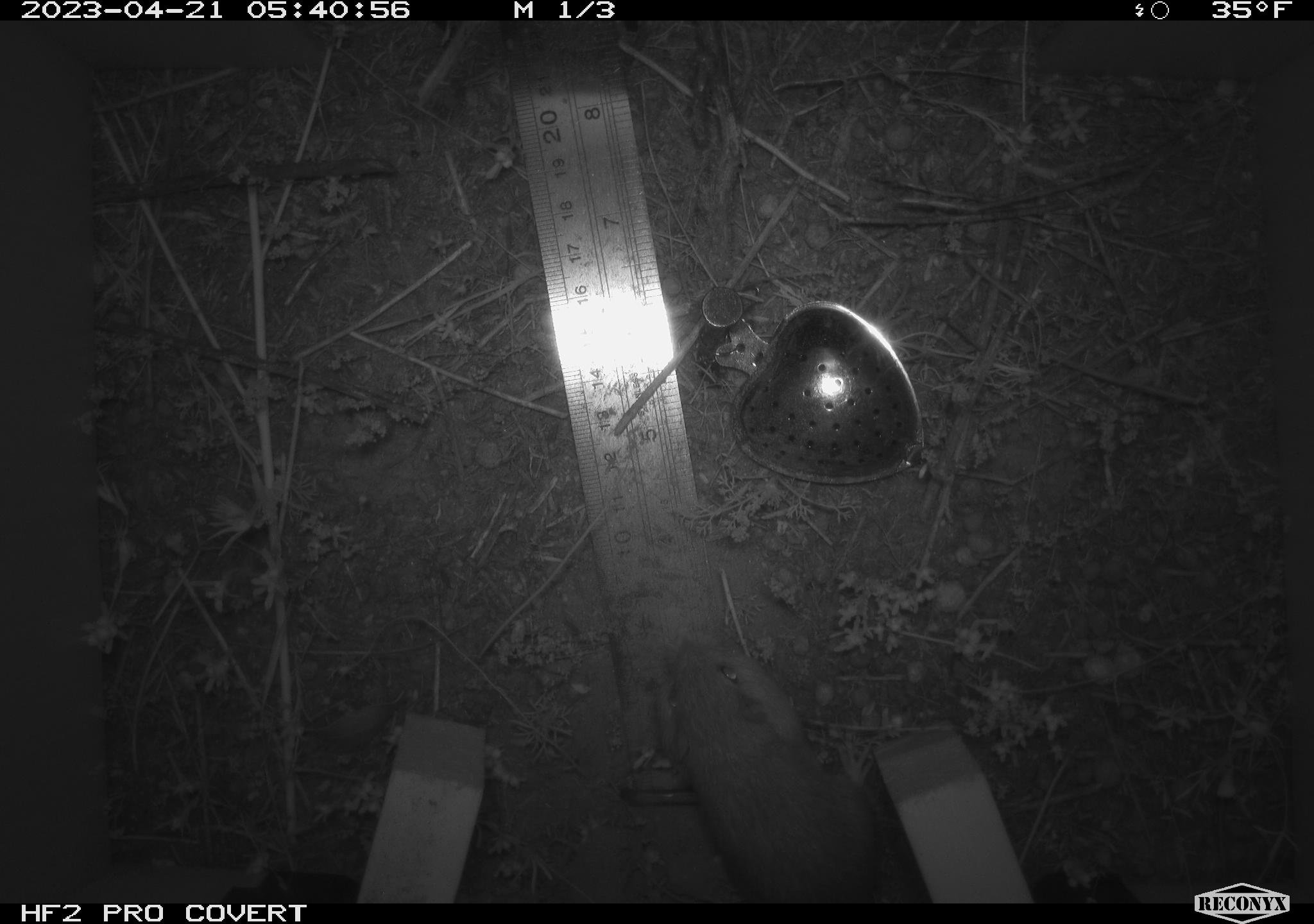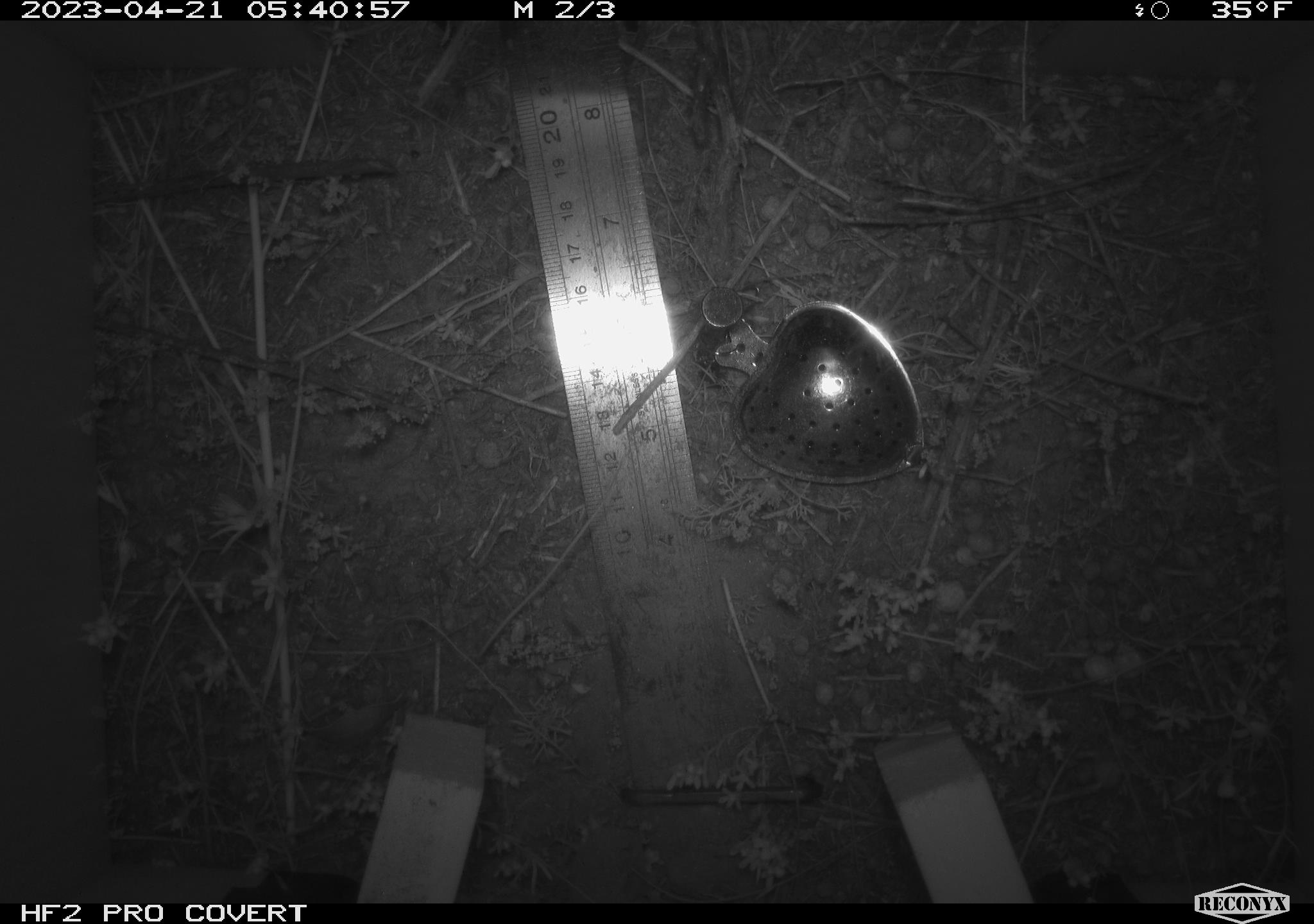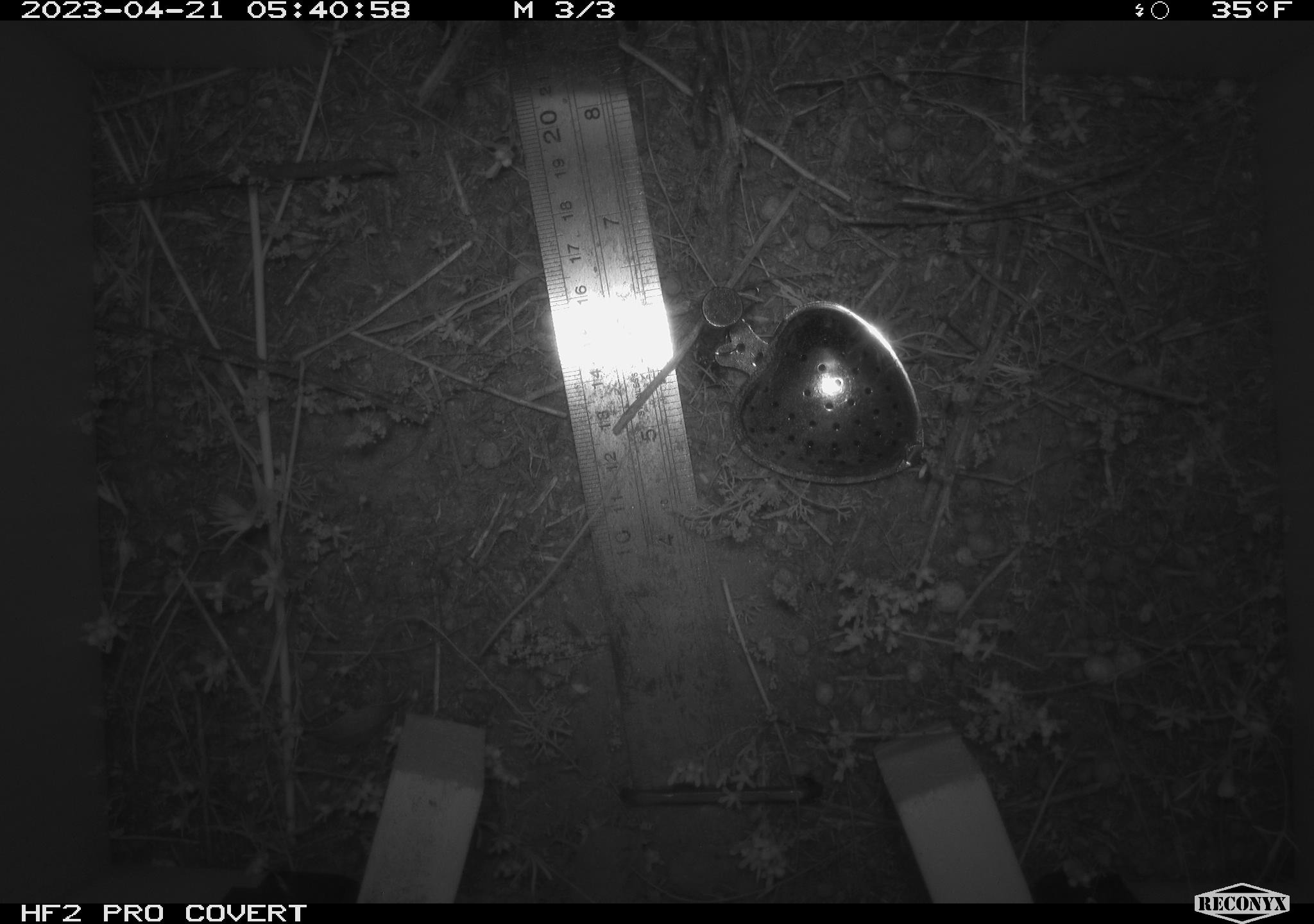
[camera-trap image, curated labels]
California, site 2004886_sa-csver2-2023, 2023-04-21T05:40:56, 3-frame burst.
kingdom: Animalia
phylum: Chordata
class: Mammalia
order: Rodentia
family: Heteromyidae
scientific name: Heteromyidae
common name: kangaroo rats and pocket mice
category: heteromyidae family